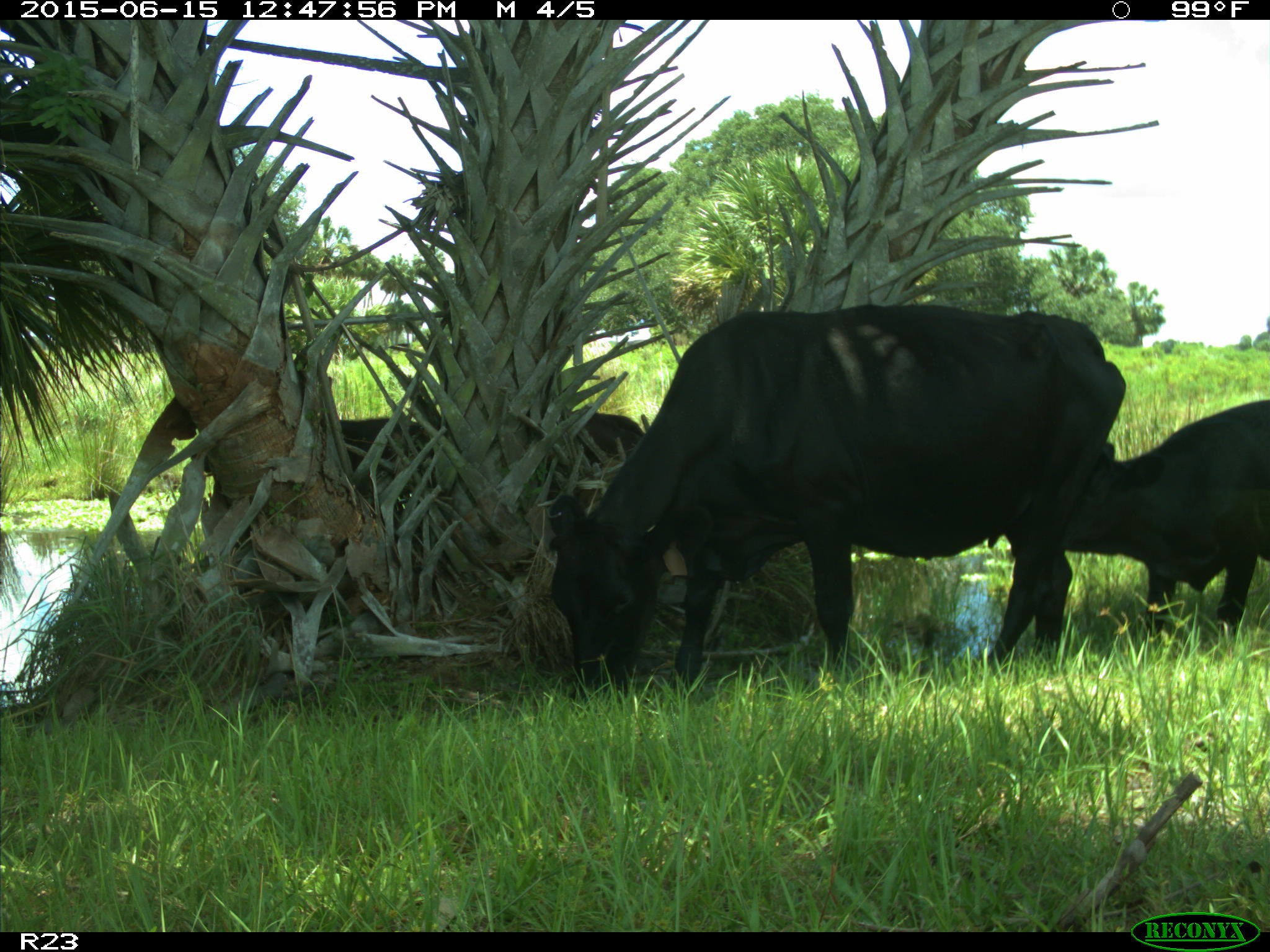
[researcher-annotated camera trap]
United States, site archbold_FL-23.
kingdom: Animalia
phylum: Chordata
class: Mammalia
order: Artiodactyla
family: Bovidae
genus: Bos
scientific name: Bos taurus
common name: domestic cow